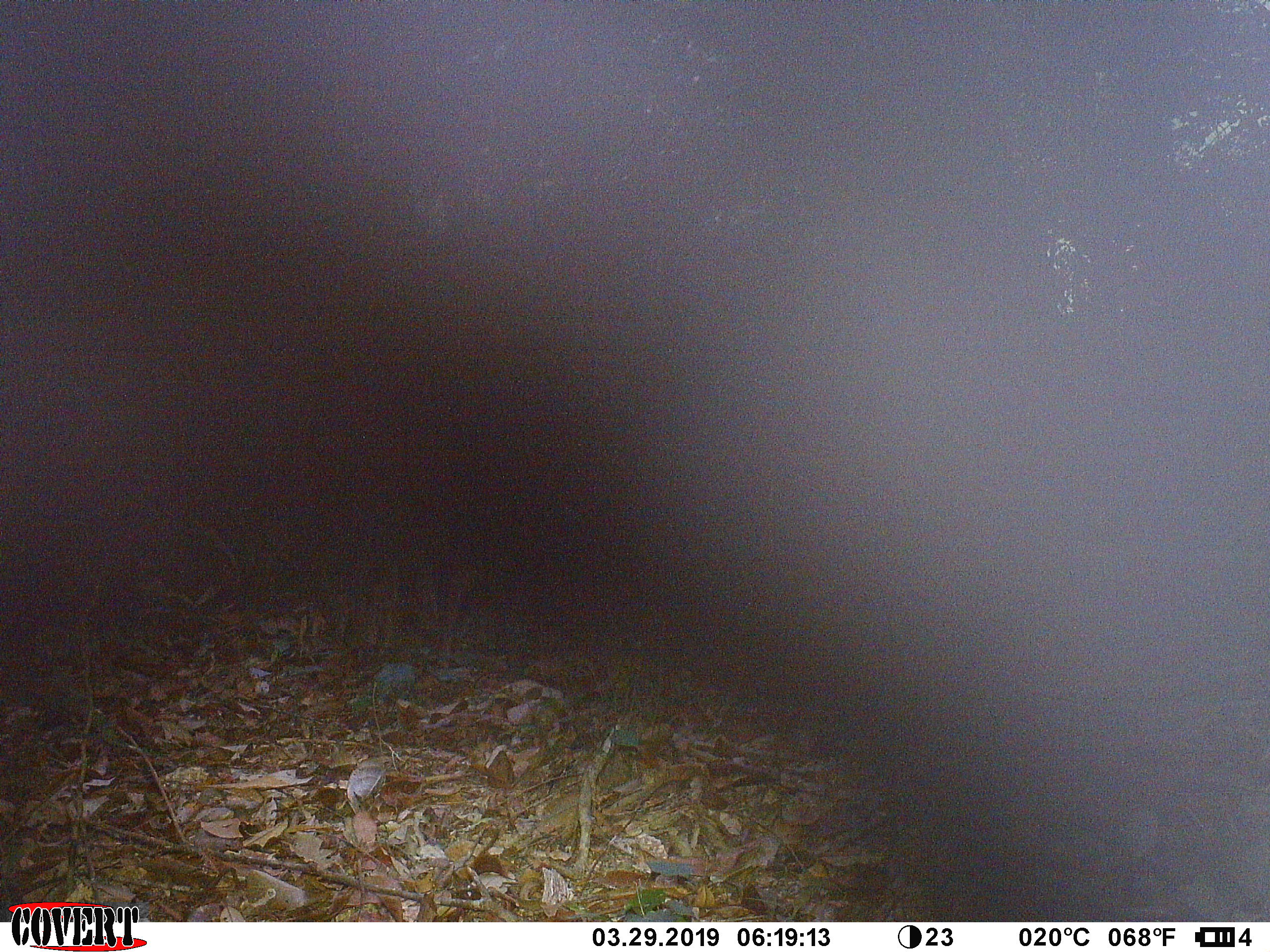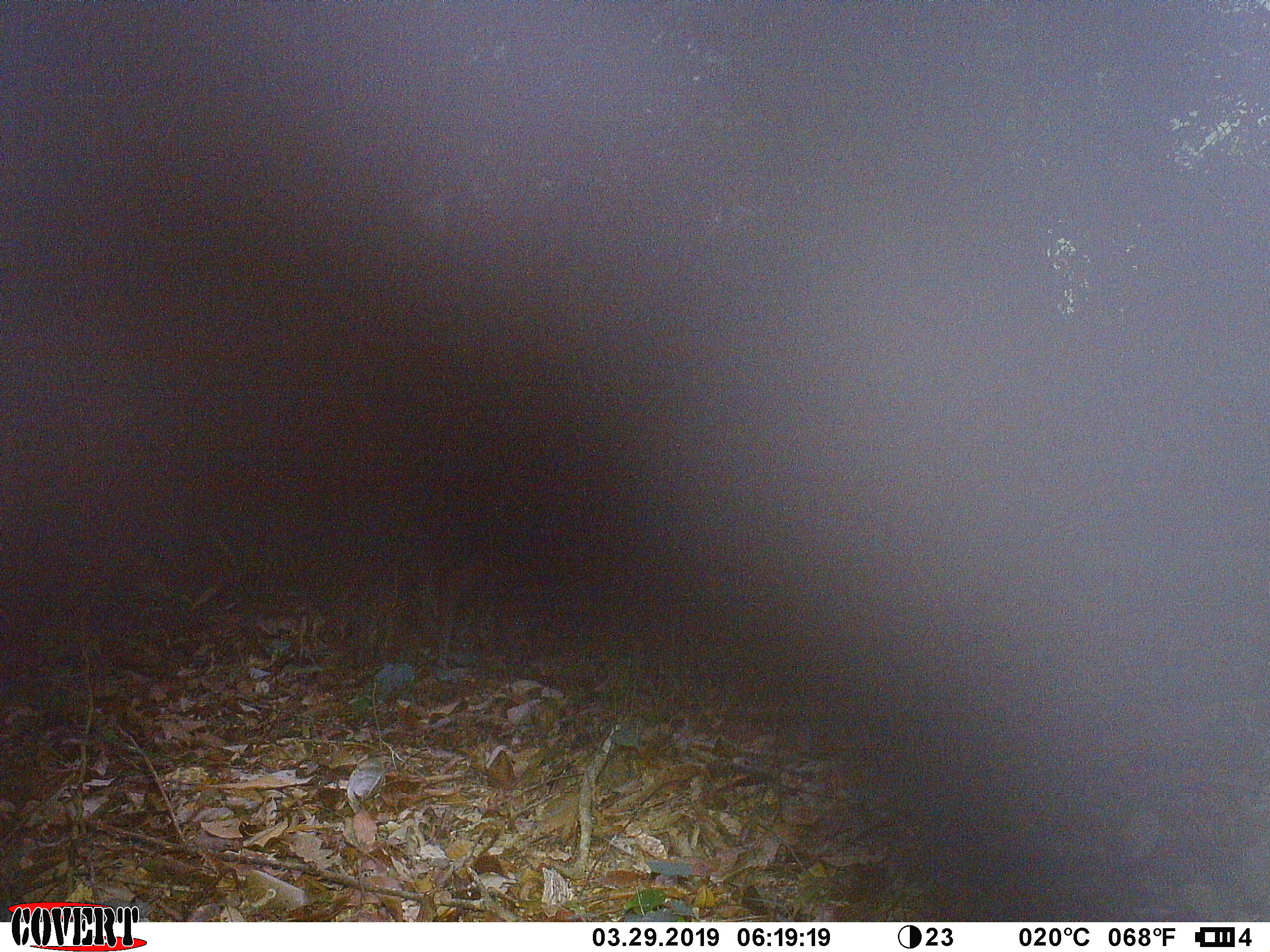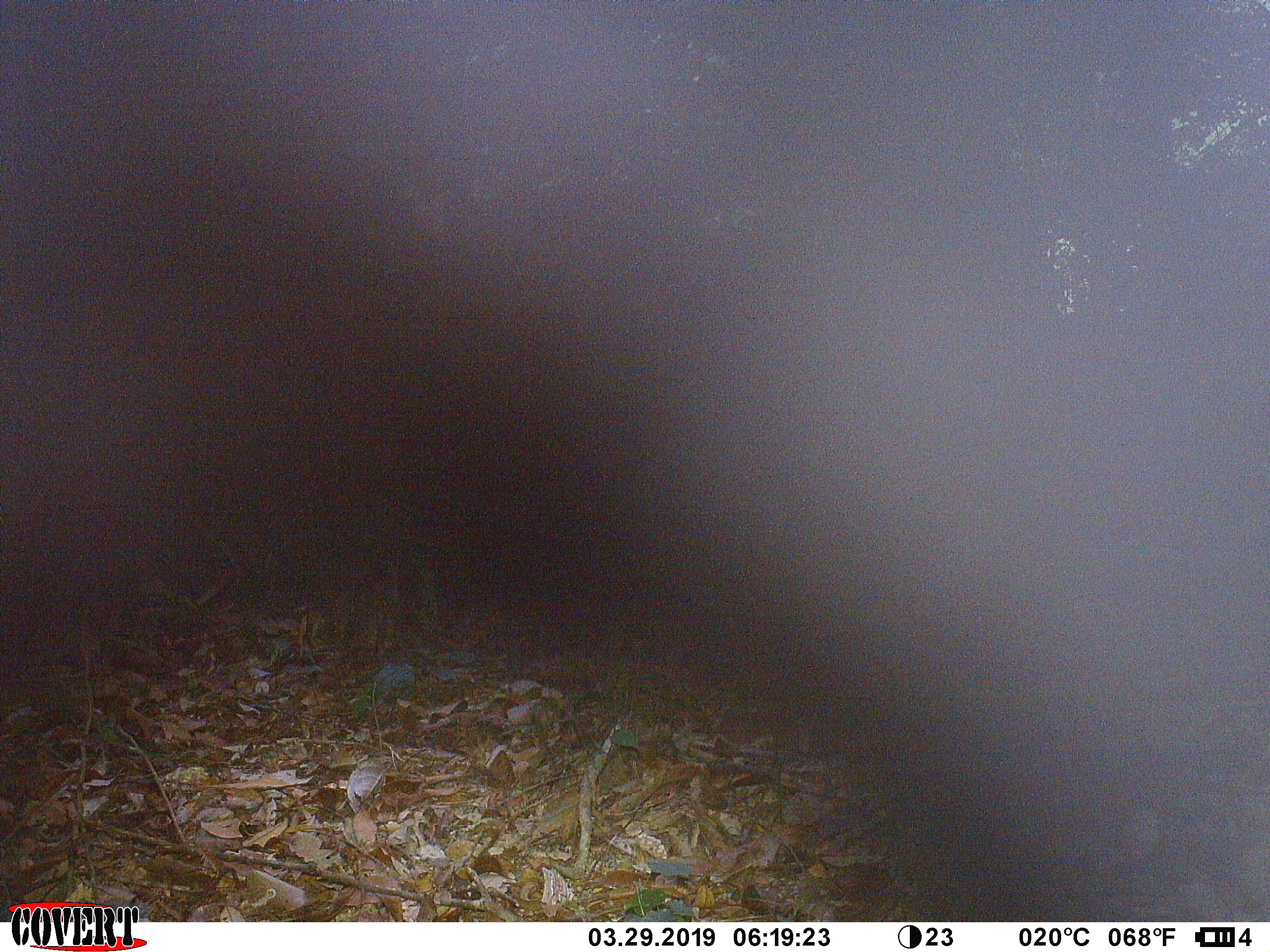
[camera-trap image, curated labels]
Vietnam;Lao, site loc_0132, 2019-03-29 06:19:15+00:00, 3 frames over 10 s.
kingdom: Animalia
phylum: Chordata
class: Mammalia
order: Artiodactyla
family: Cervidae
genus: Muntiacus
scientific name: Muntiacus rooseveltorum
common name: roosevelt's muntjac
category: roosevelts muntjac group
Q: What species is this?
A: Roosevelts muntjac group (roosevelt's muntjac) (Muntiacus rooseveltorum).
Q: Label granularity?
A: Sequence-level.